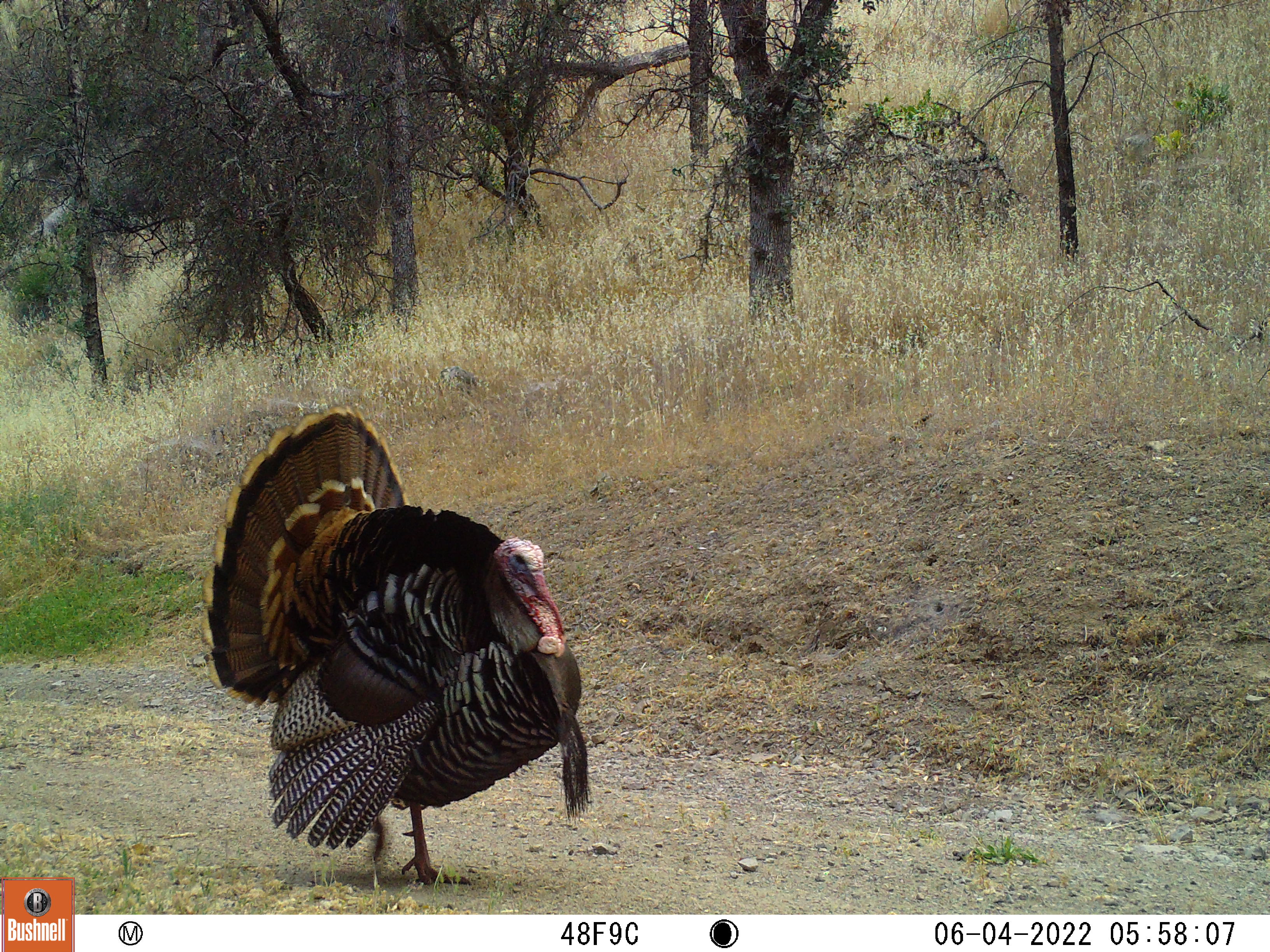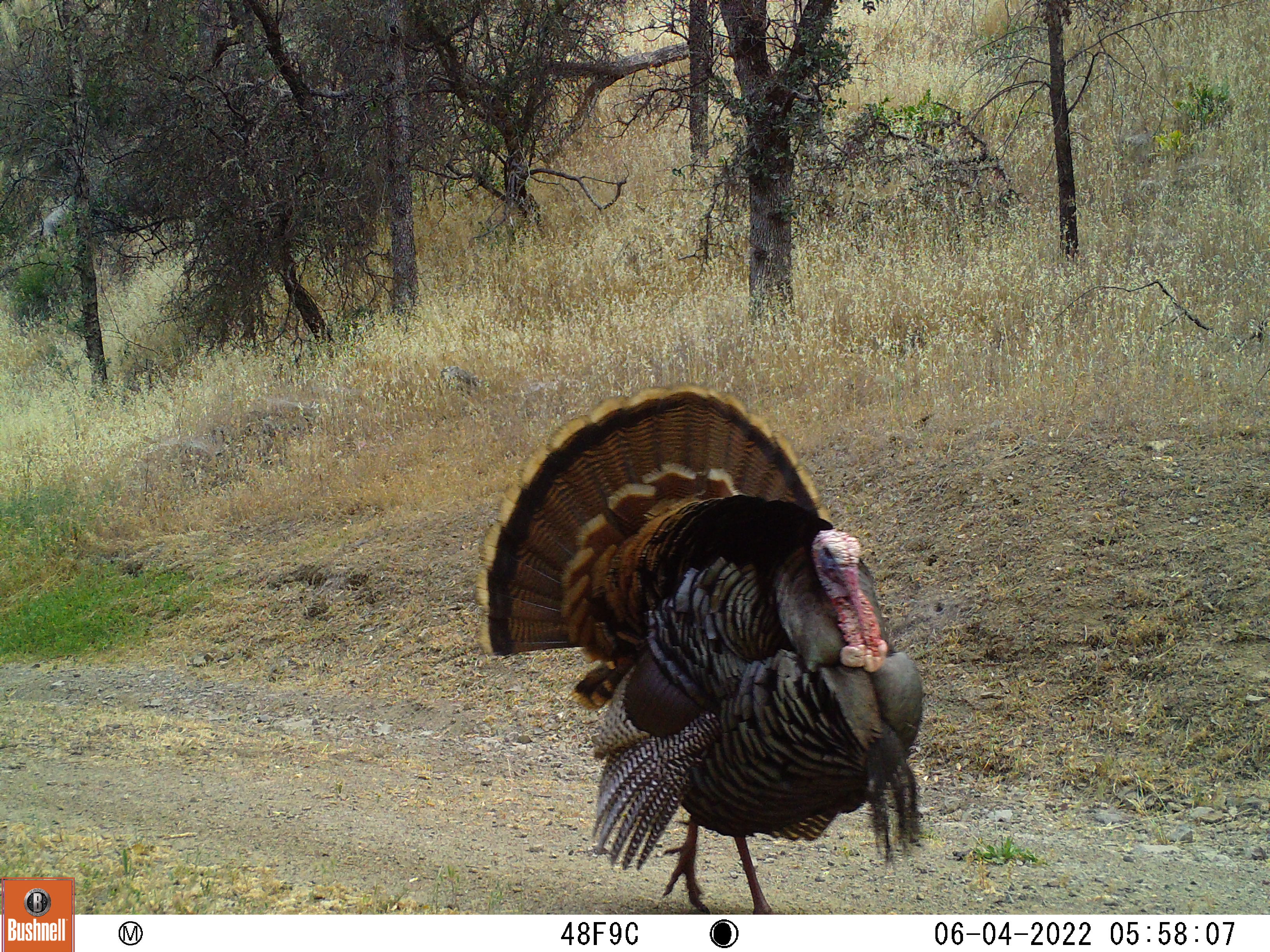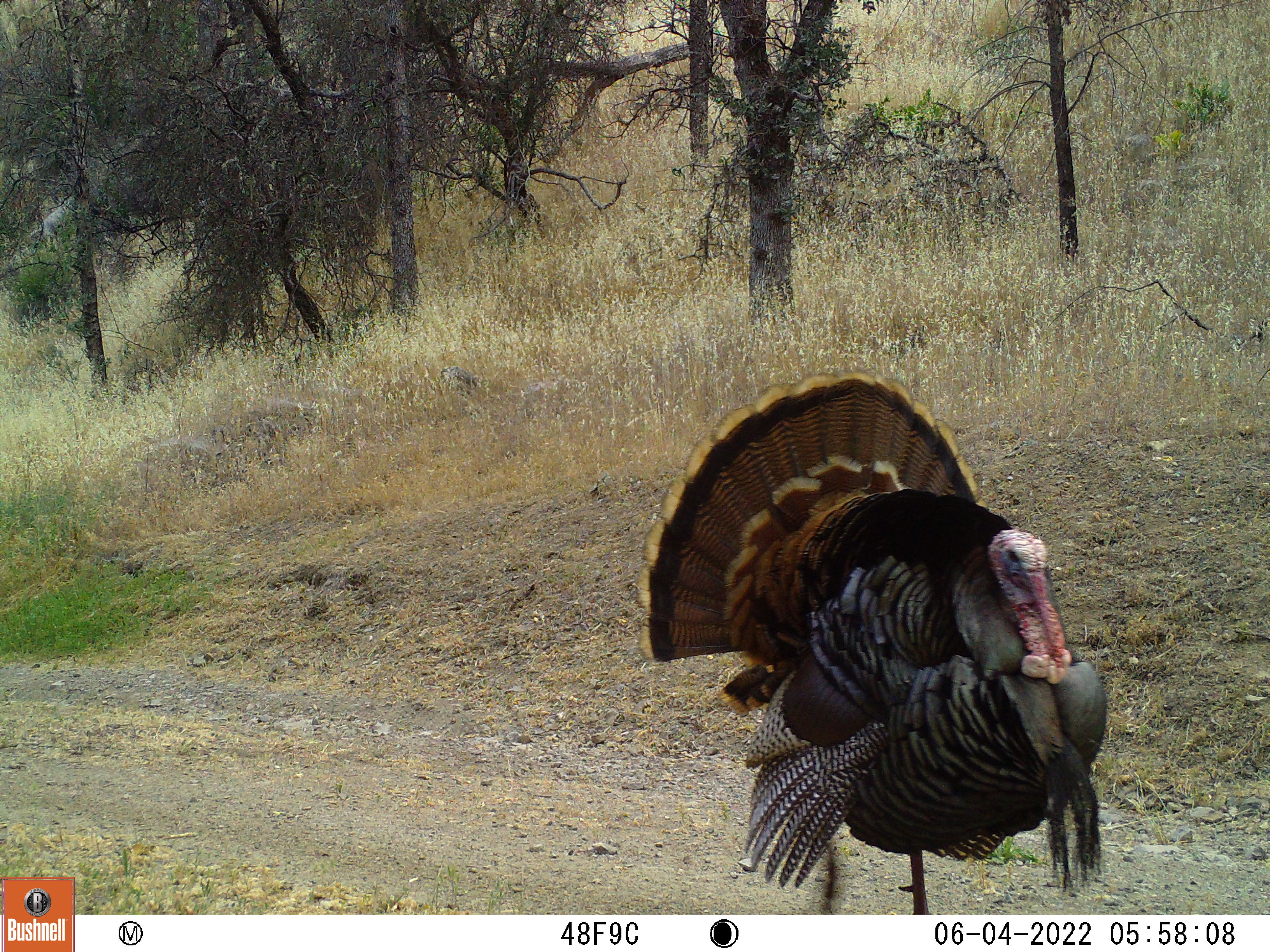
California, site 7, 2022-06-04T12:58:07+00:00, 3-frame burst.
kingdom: Animalia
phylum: Chordata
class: Aves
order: Galliformes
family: Phasianidae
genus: Meleagris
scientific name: Meleagris gallopavo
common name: turkey